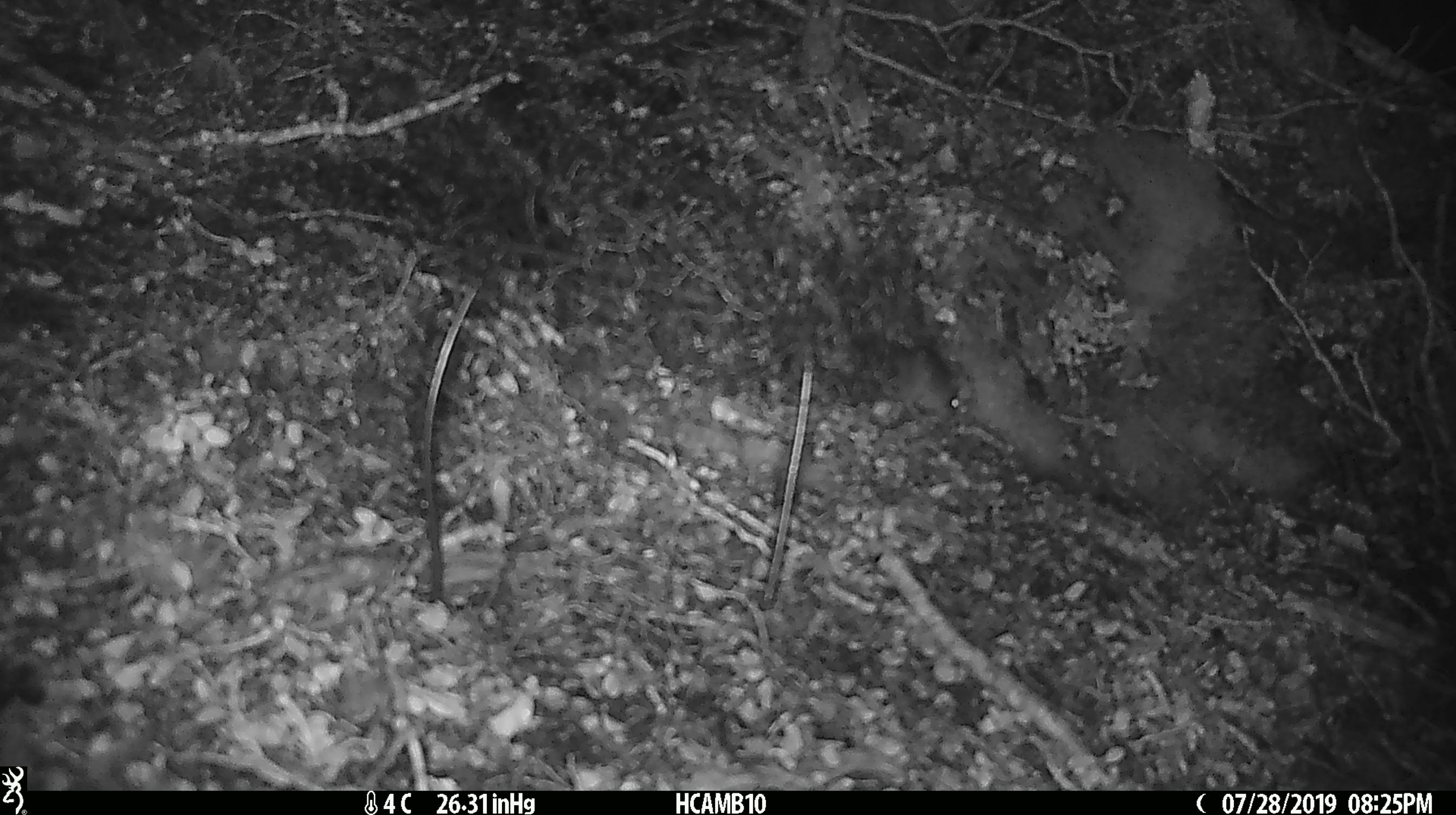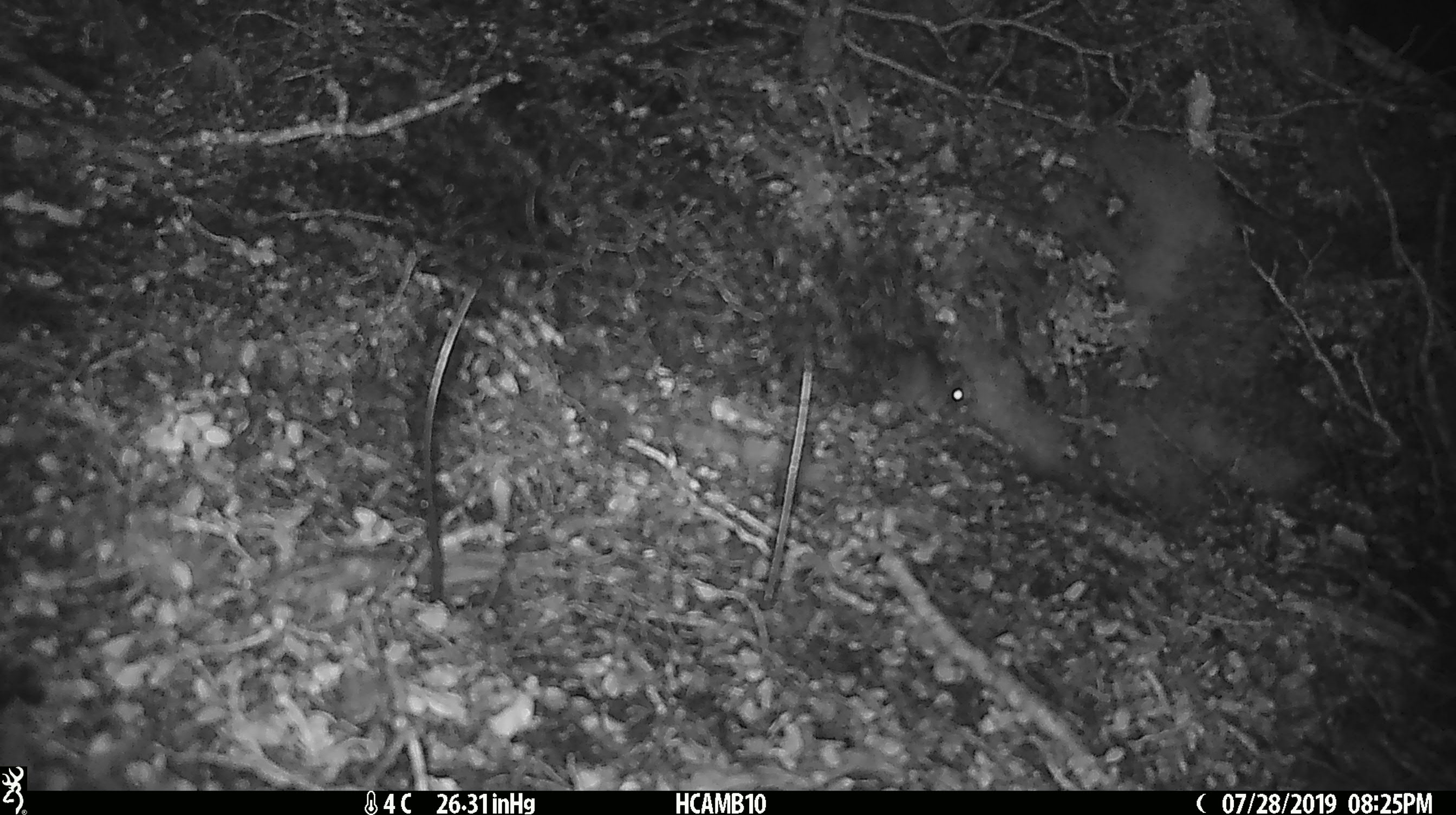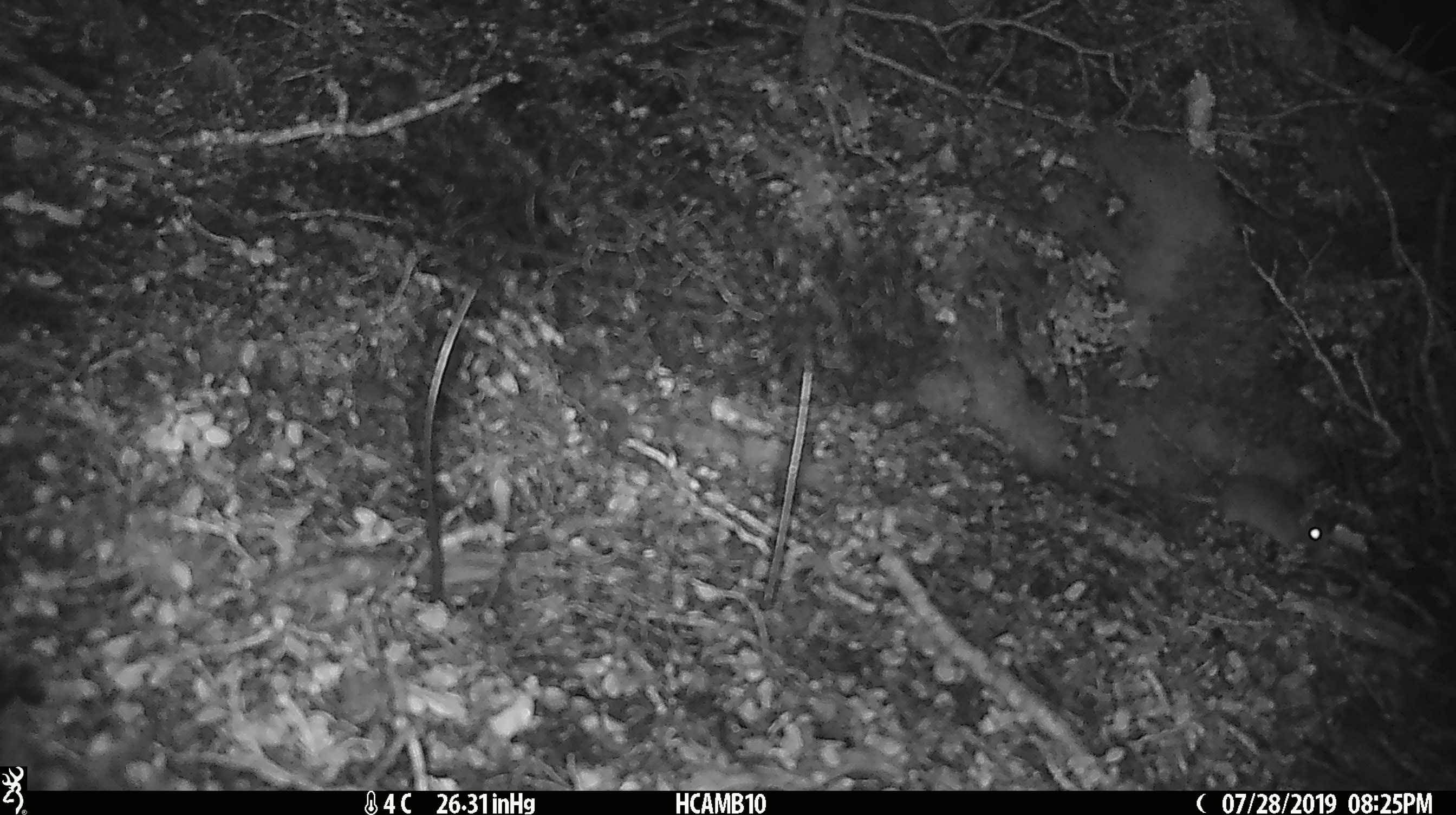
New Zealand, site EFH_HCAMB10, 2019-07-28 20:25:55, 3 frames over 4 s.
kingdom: Animalia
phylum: Chordata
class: Mammalia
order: Rodentia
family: Muridae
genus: Mus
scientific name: Mus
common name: mouse